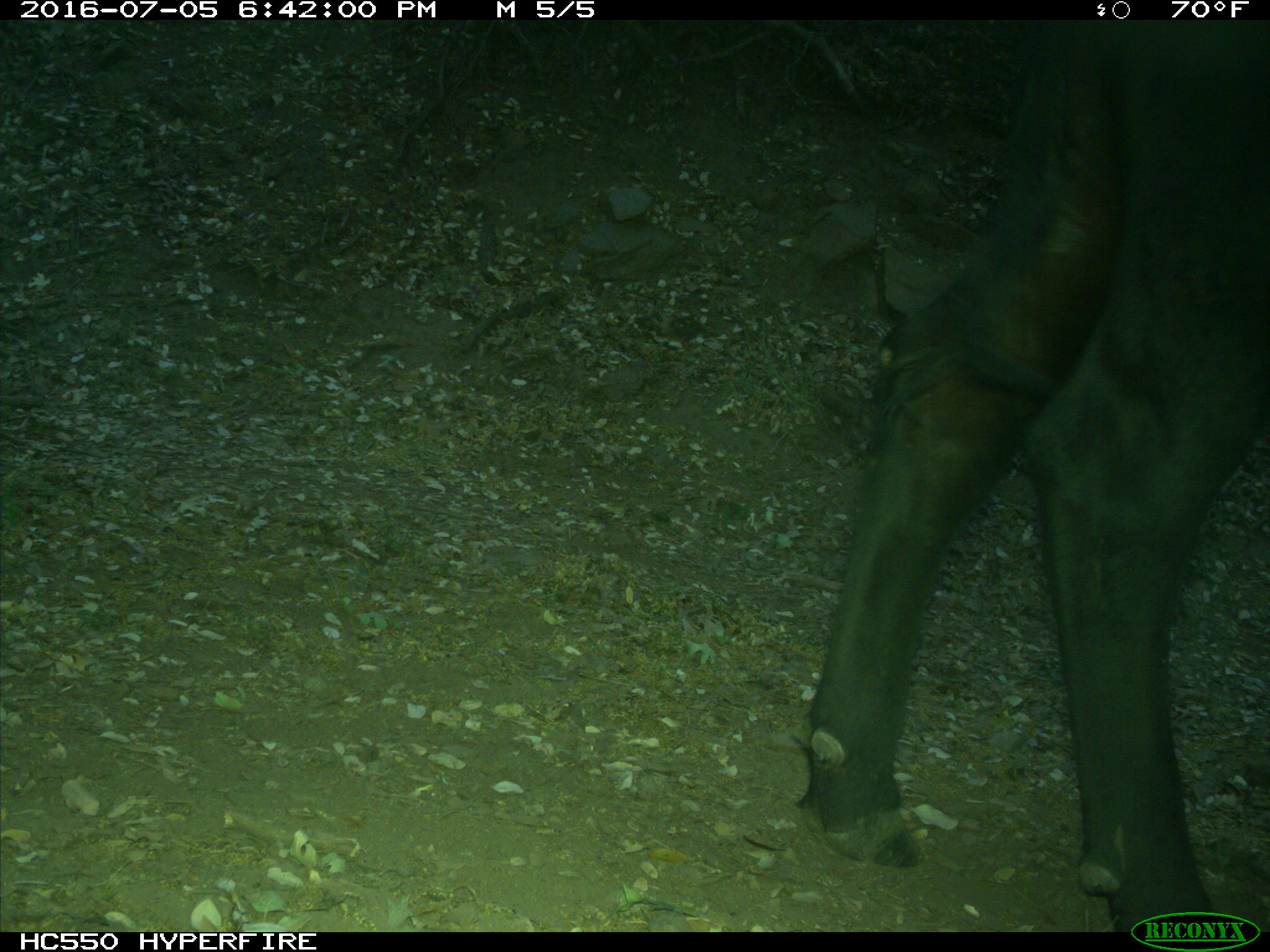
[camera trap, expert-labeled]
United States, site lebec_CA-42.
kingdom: Animalia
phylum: Chordata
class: Mammalia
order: Artiodactyla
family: Bovidae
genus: Bos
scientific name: Bos taurus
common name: domestic cow